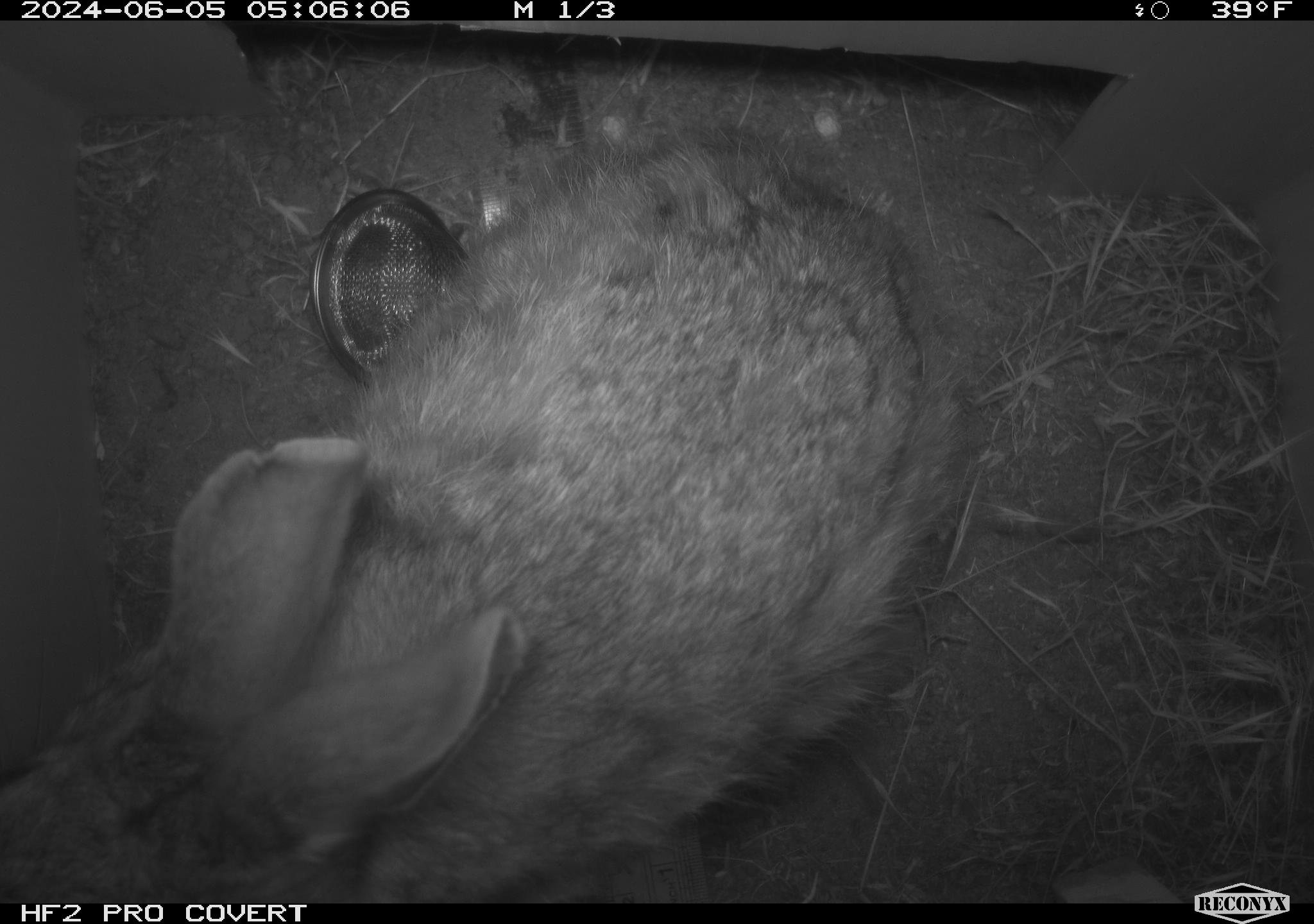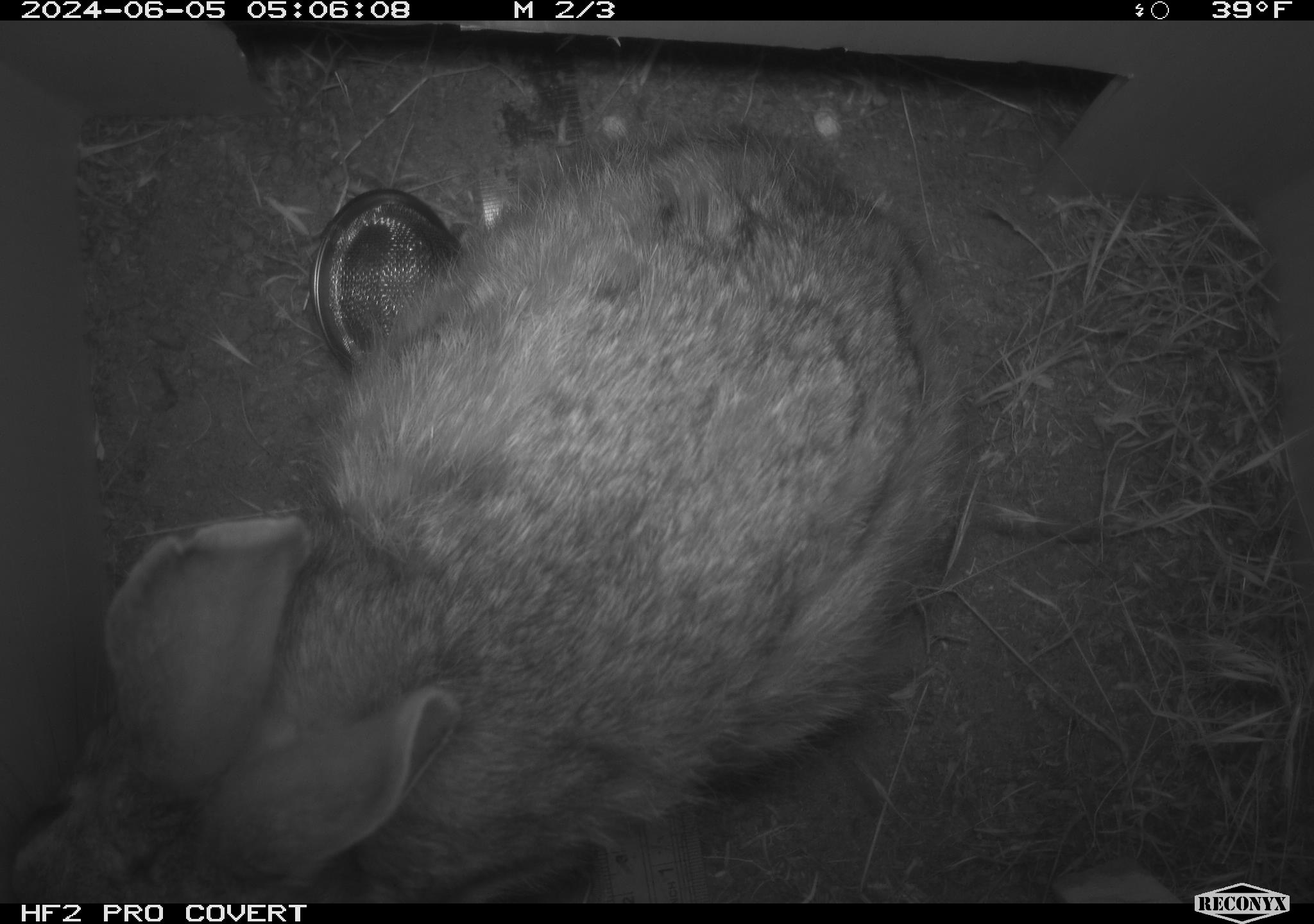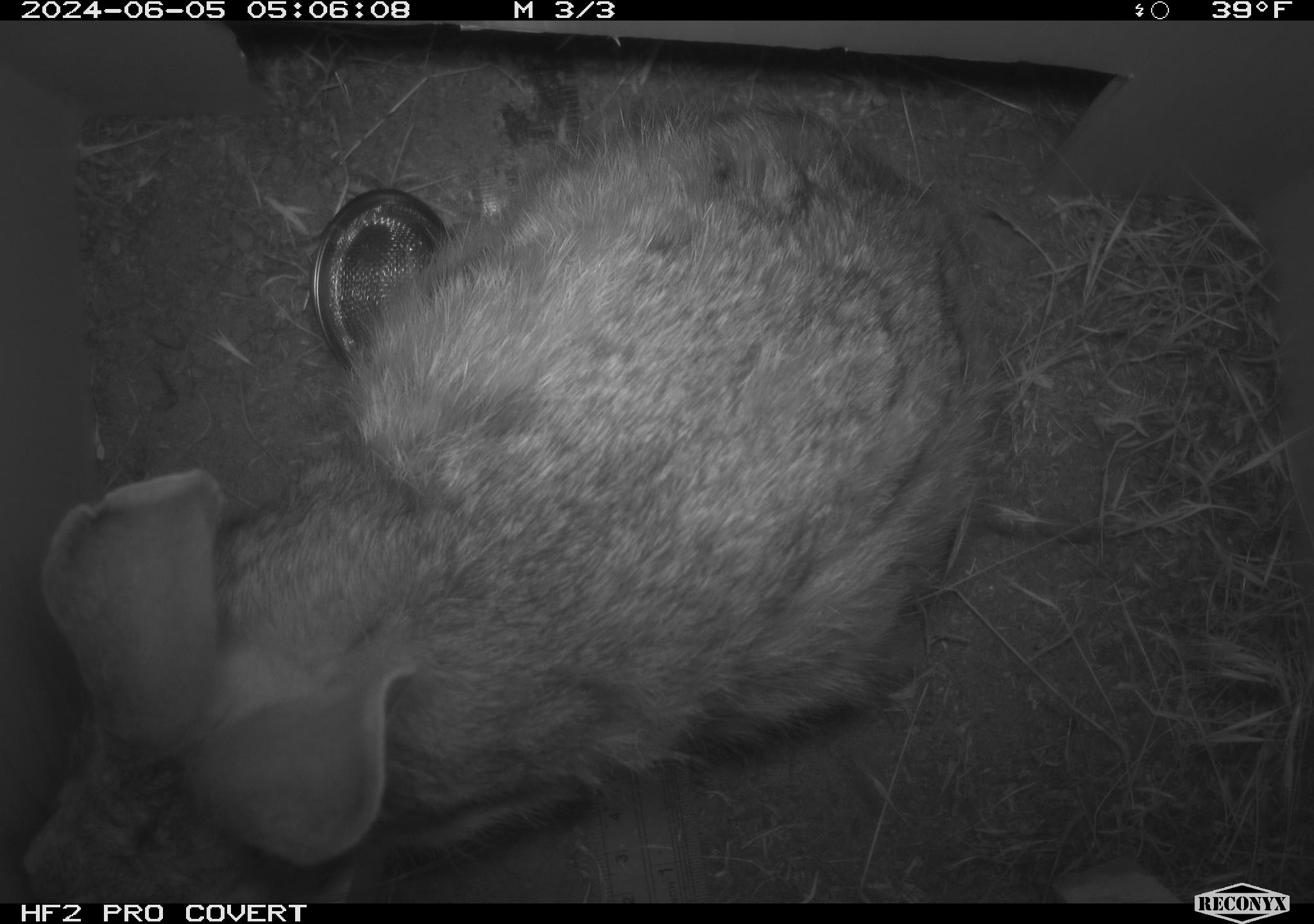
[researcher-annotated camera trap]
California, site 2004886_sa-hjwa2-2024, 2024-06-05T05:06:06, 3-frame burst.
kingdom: Animalia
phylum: Chordata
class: Mammalia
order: Lagomorpha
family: Leporidae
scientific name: Leporidae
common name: rabbit or hare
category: rabbit and hare family